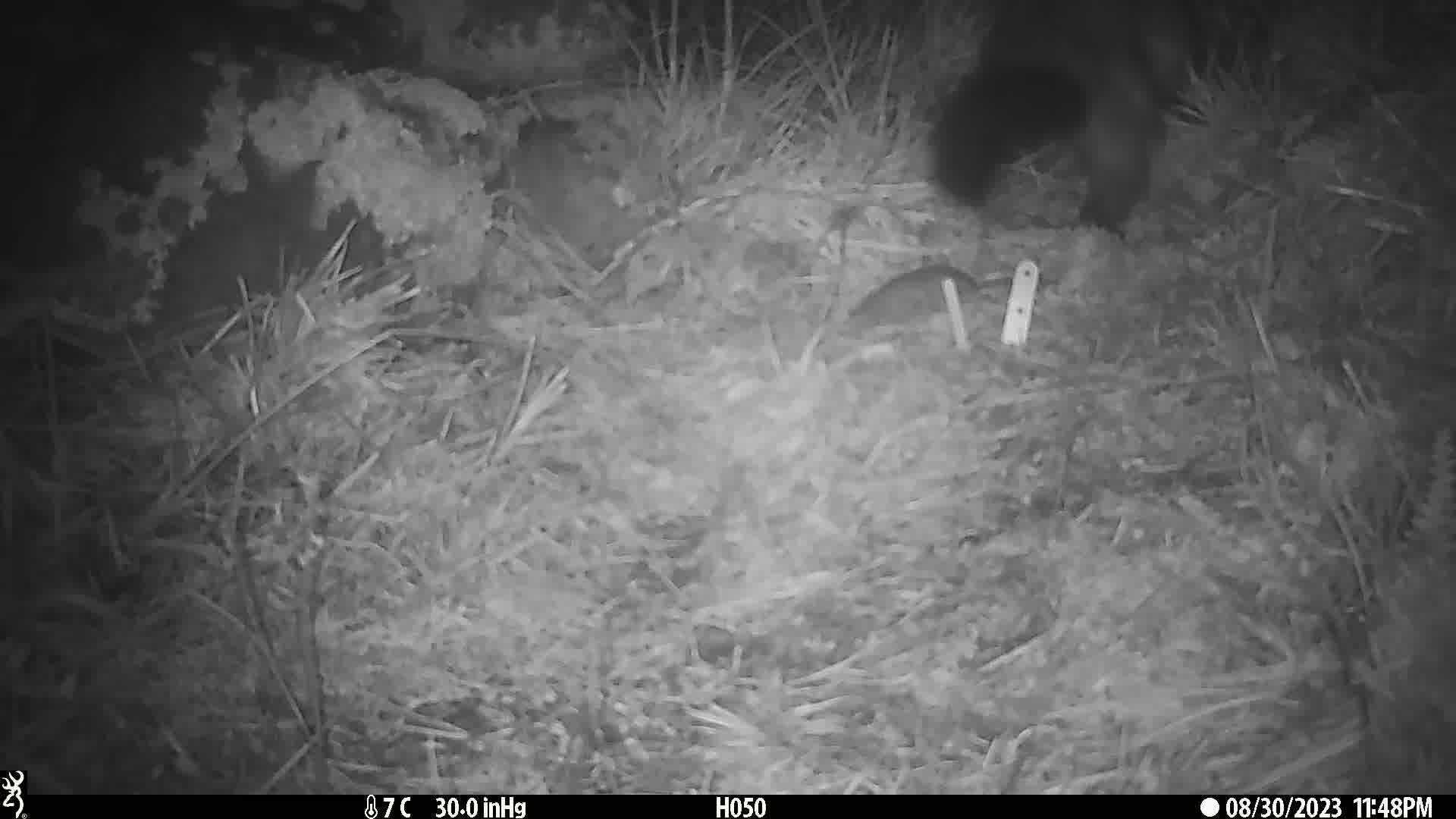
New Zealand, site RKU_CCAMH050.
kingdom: Animalia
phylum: Chordata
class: Mammalia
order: Diprotodontia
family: Phalangeridae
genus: Trichosurus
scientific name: Trichosurus vulpecula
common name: common brushtail possum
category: possum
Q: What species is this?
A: Possum (common brushtail possum) (Trichosurus vulpecula).